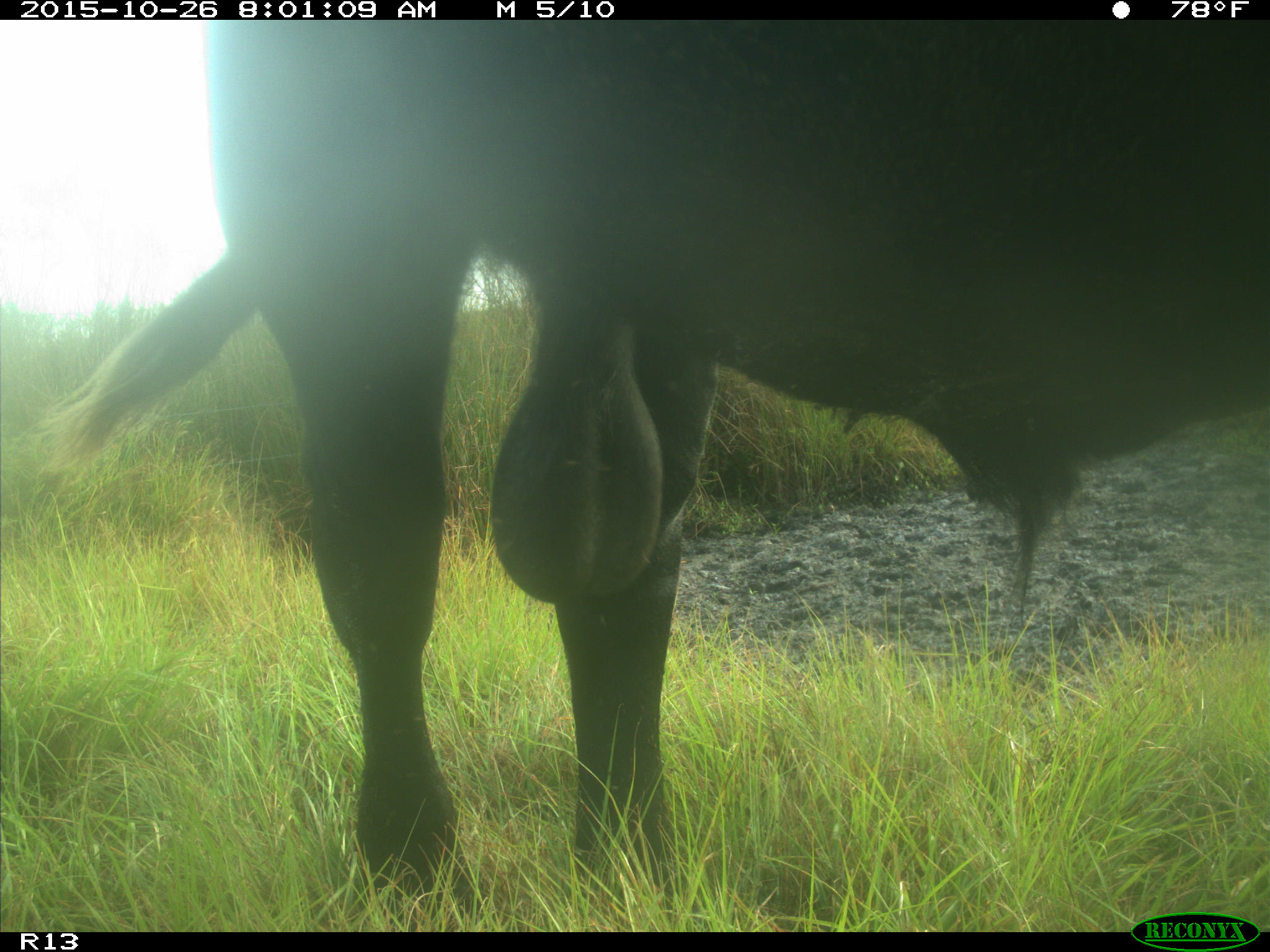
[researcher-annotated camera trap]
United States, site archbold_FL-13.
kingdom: Animalia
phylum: Chordata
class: Mammalia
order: Artiodactyla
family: Bovidae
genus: Bos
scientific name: Bos taurus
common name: domestic cow